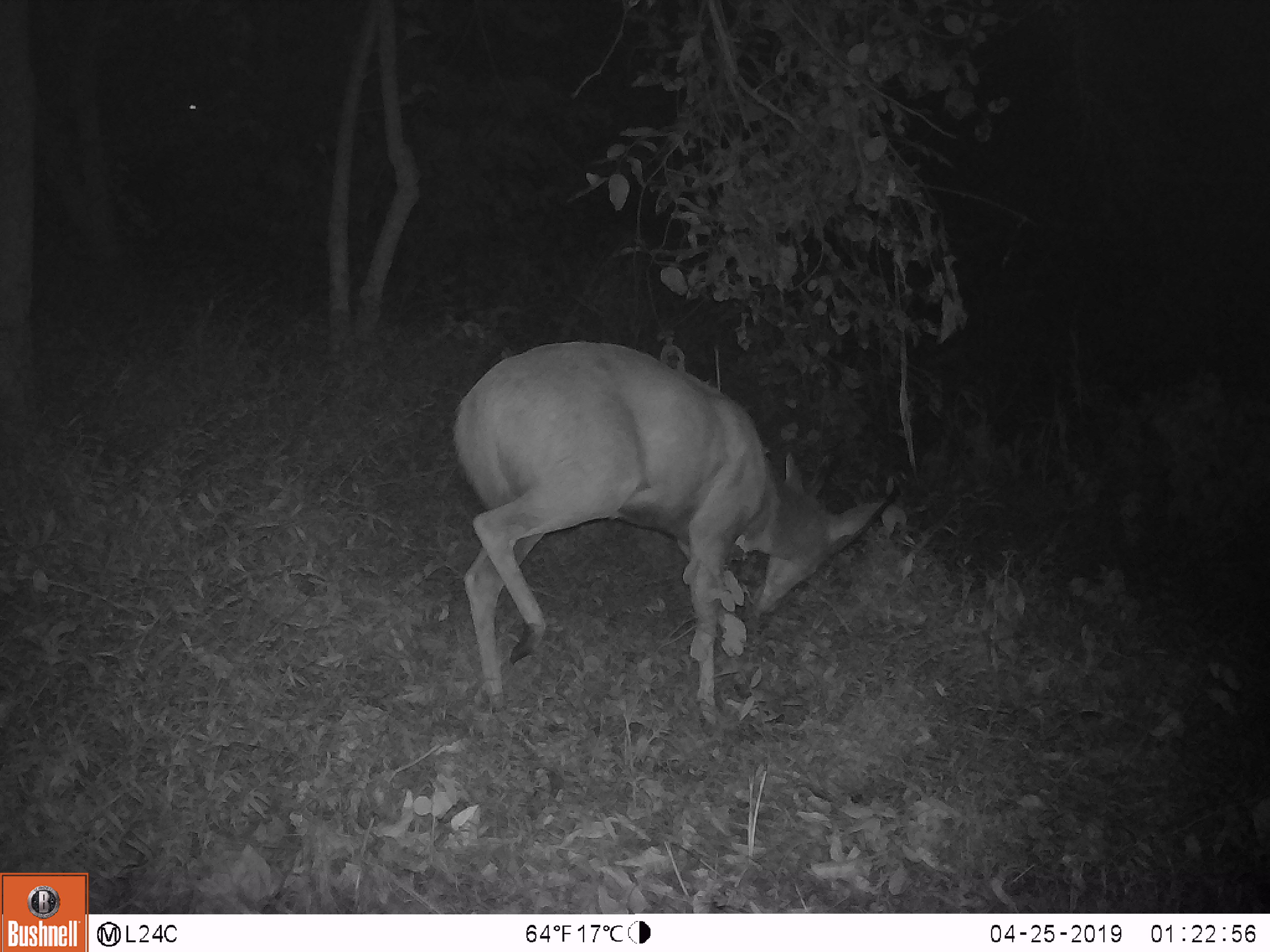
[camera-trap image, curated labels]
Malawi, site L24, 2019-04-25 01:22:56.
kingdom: Animalia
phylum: Chordata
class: Mammalia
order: Artiodactyla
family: Bovidae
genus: Tragelaphus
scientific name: Tragelaphus sylvaticus sylvaticus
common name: cape bushbuck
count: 1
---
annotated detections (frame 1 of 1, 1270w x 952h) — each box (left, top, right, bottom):
cape bushbuck: (427, 312, 921, 741)